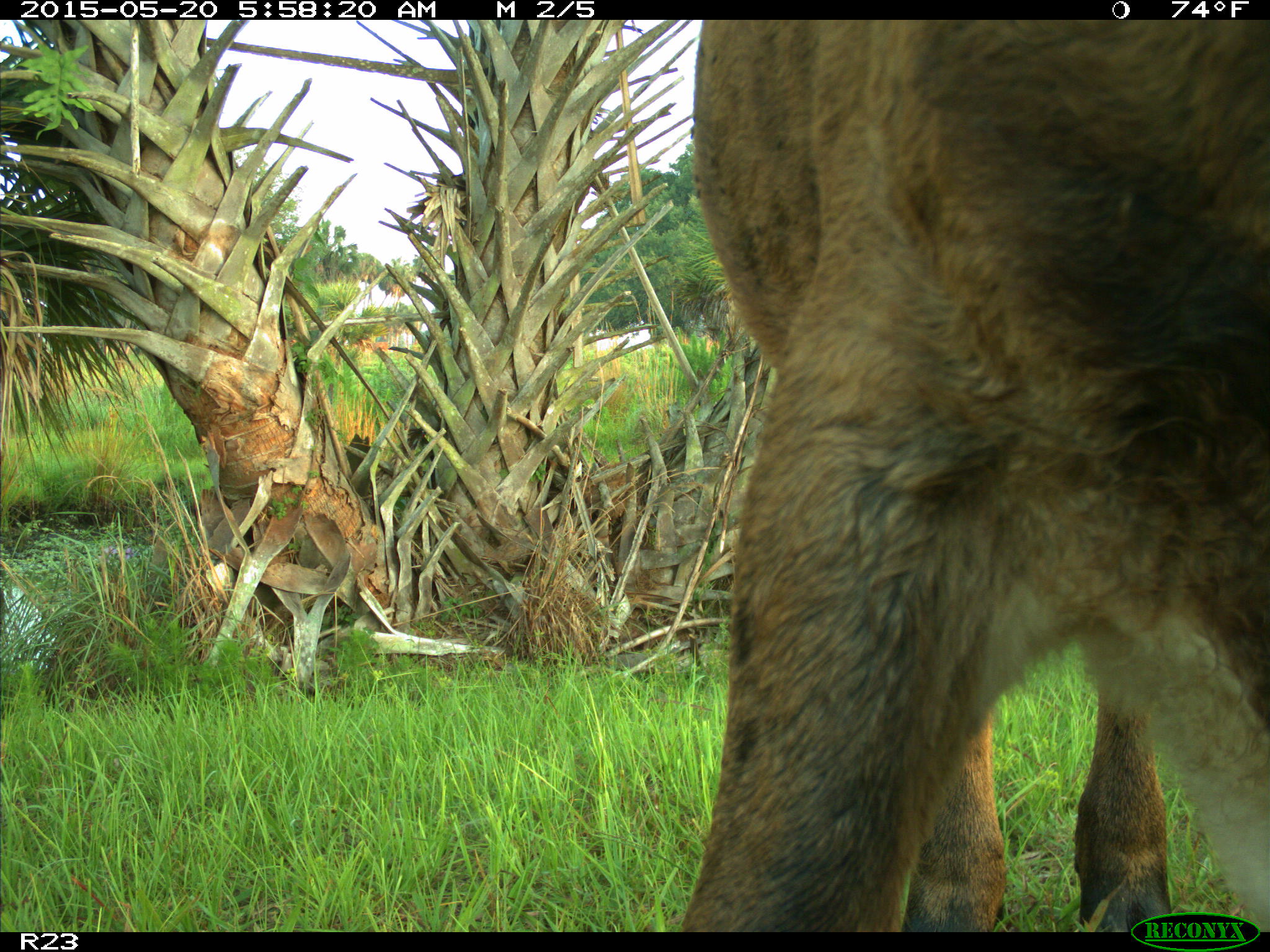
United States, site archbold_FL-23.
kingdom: Animalia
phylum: Chordata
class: Mammalia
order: Artiodactyla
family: Bovidae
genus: Bos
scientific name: Bos taurus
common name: domestic cow